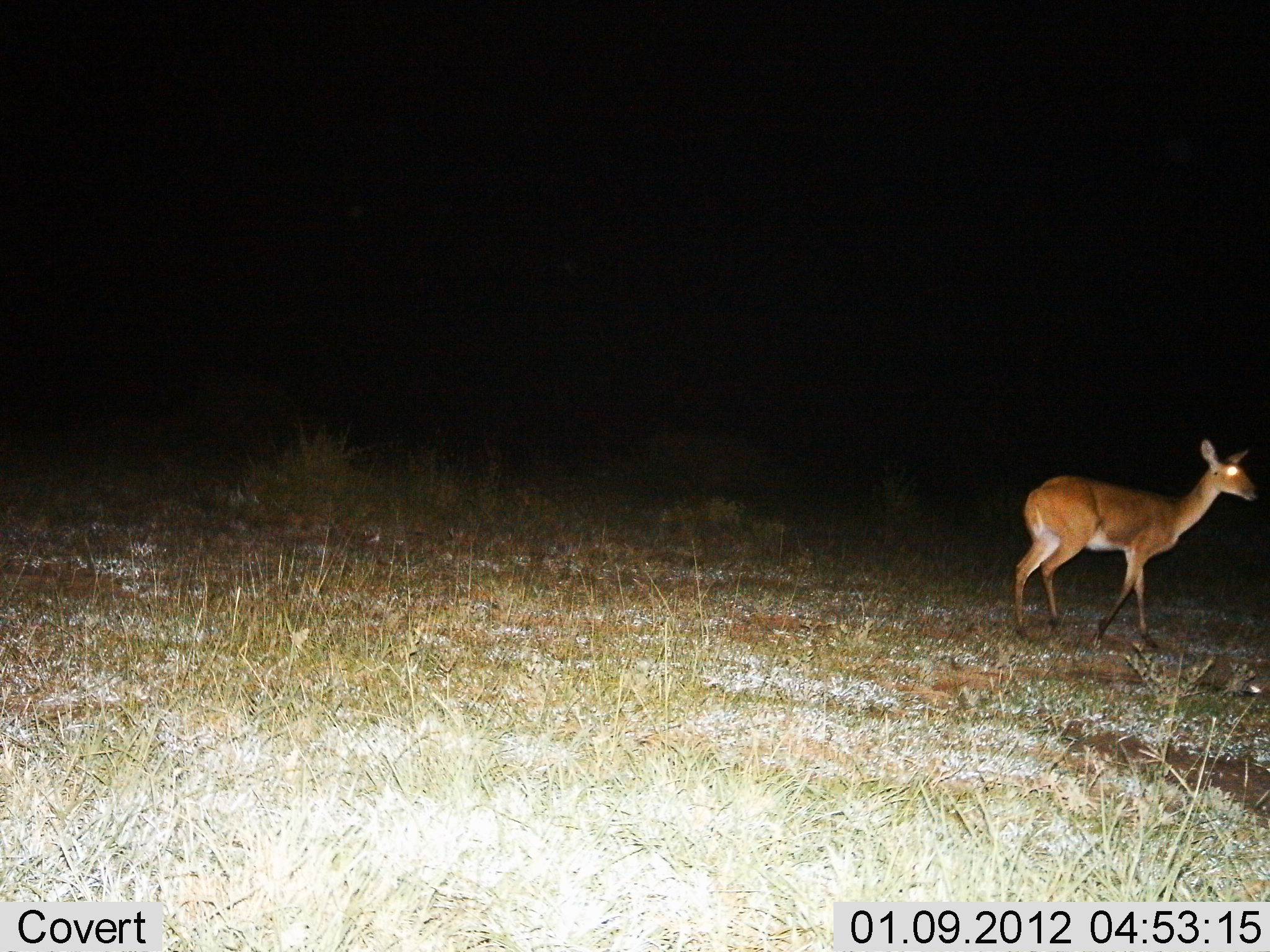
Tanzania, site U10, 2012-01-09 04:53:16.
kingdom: Animalia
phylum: Chordata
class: Mammalia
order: Artiodactyla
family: Bovidae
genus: Redunca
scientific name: Redunca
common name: reedbuck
Reedbuck (Redunca), count 1. Behavior (volunteer vote fractions): standing 58%, resting 0%, moving 42%, interacting 0%. Young present (vote fraction): 0%. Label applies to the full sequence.